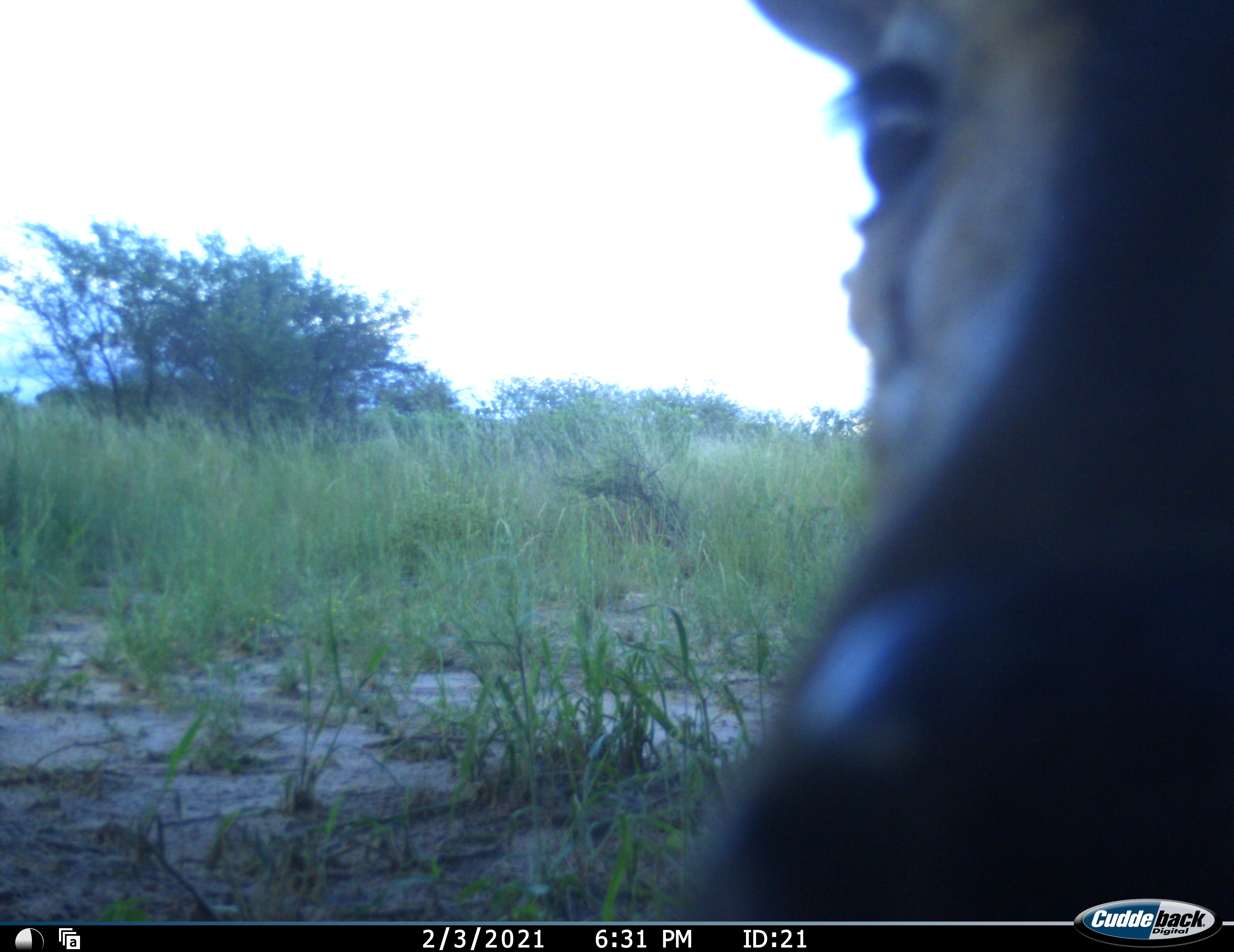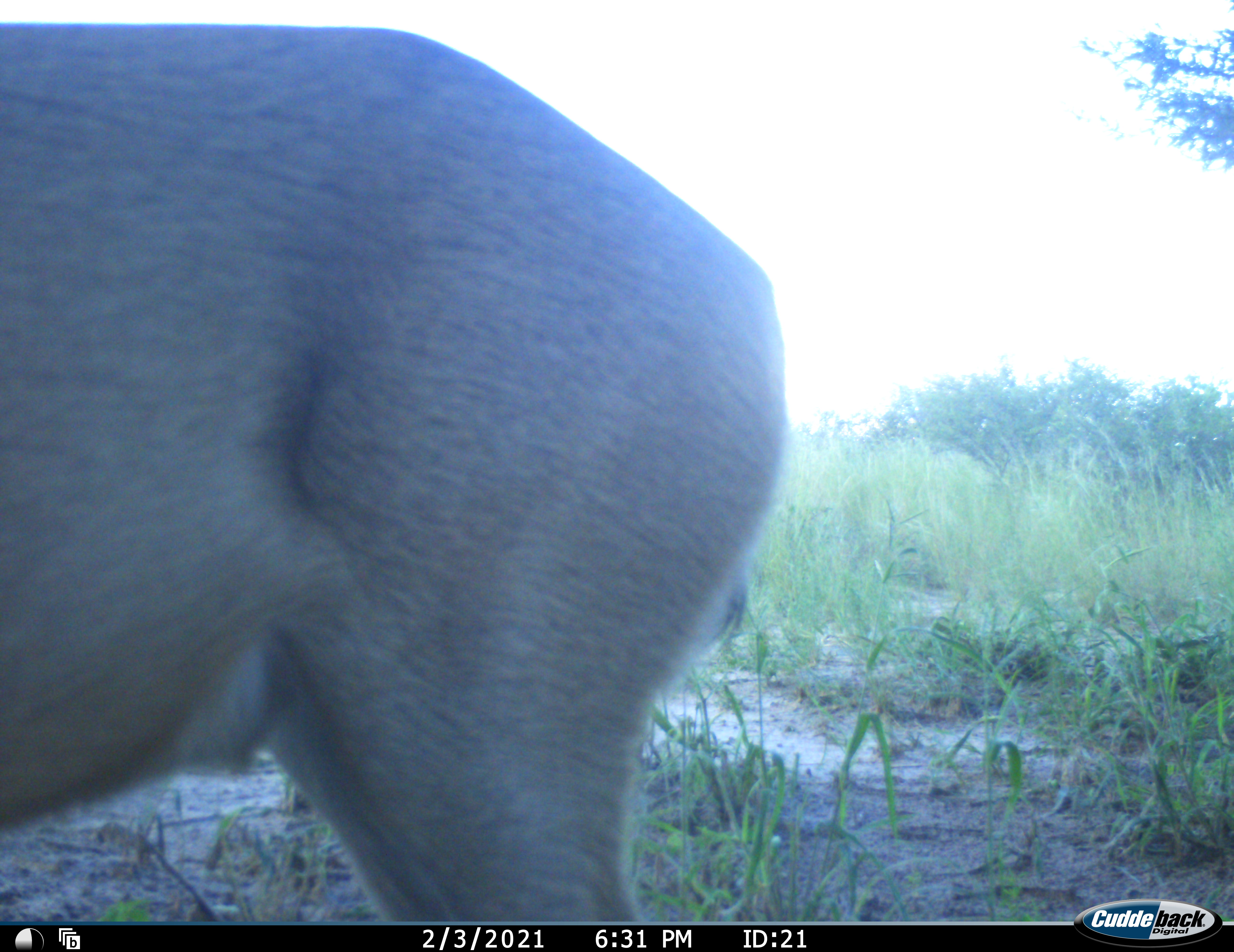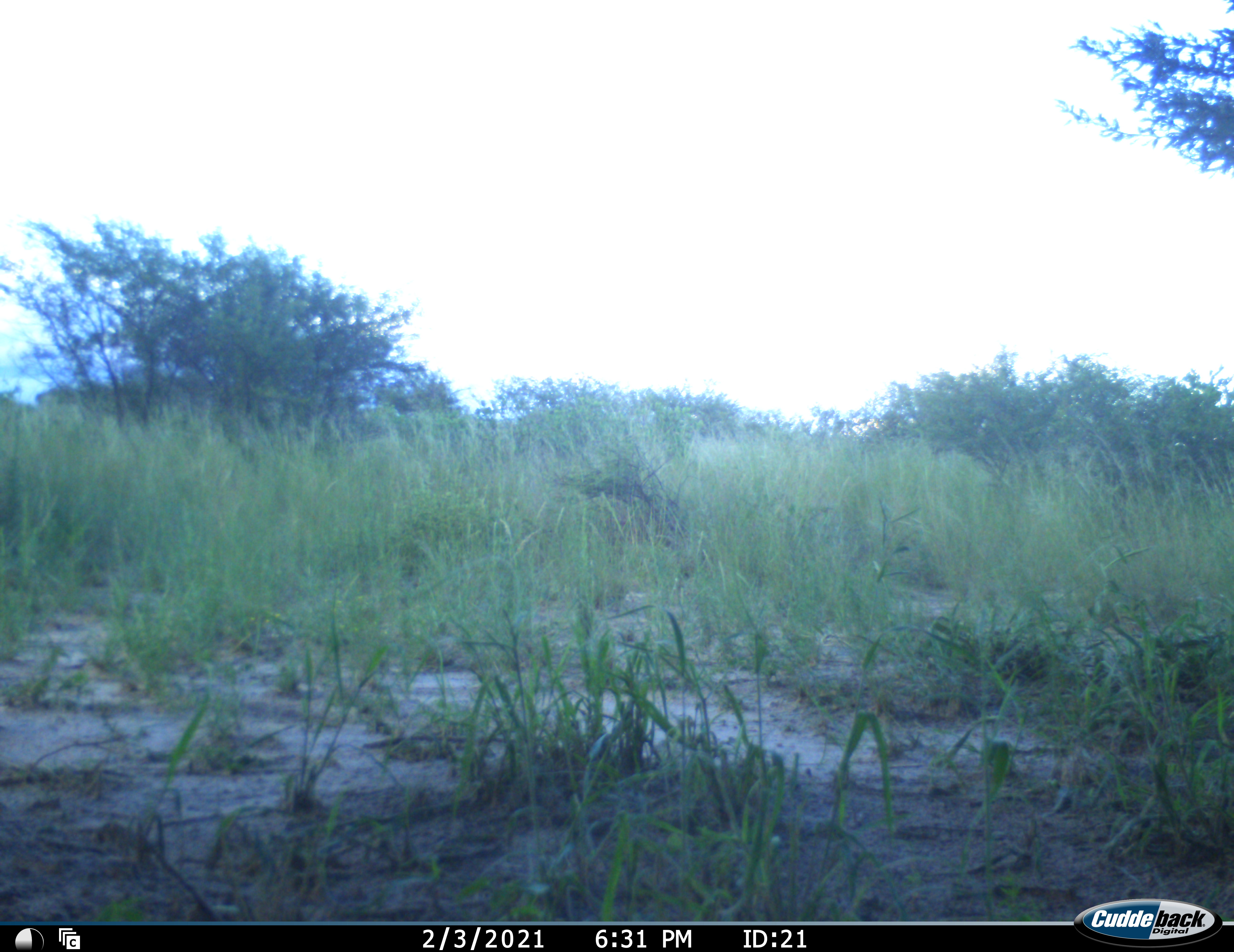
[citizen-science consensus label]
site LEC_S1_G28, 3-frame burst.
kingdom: Animalia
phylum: Chordata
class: Mammalia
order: Artiodactyla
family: Bovidae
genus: Sylvicapra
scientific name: Sylvicapra grimmia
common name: common duiker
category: duikercommongrey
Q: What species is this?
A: Duikercommongrey (common duiker) (Sylvicapra grimmia).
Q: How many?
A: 1.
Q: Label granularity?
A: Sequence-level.